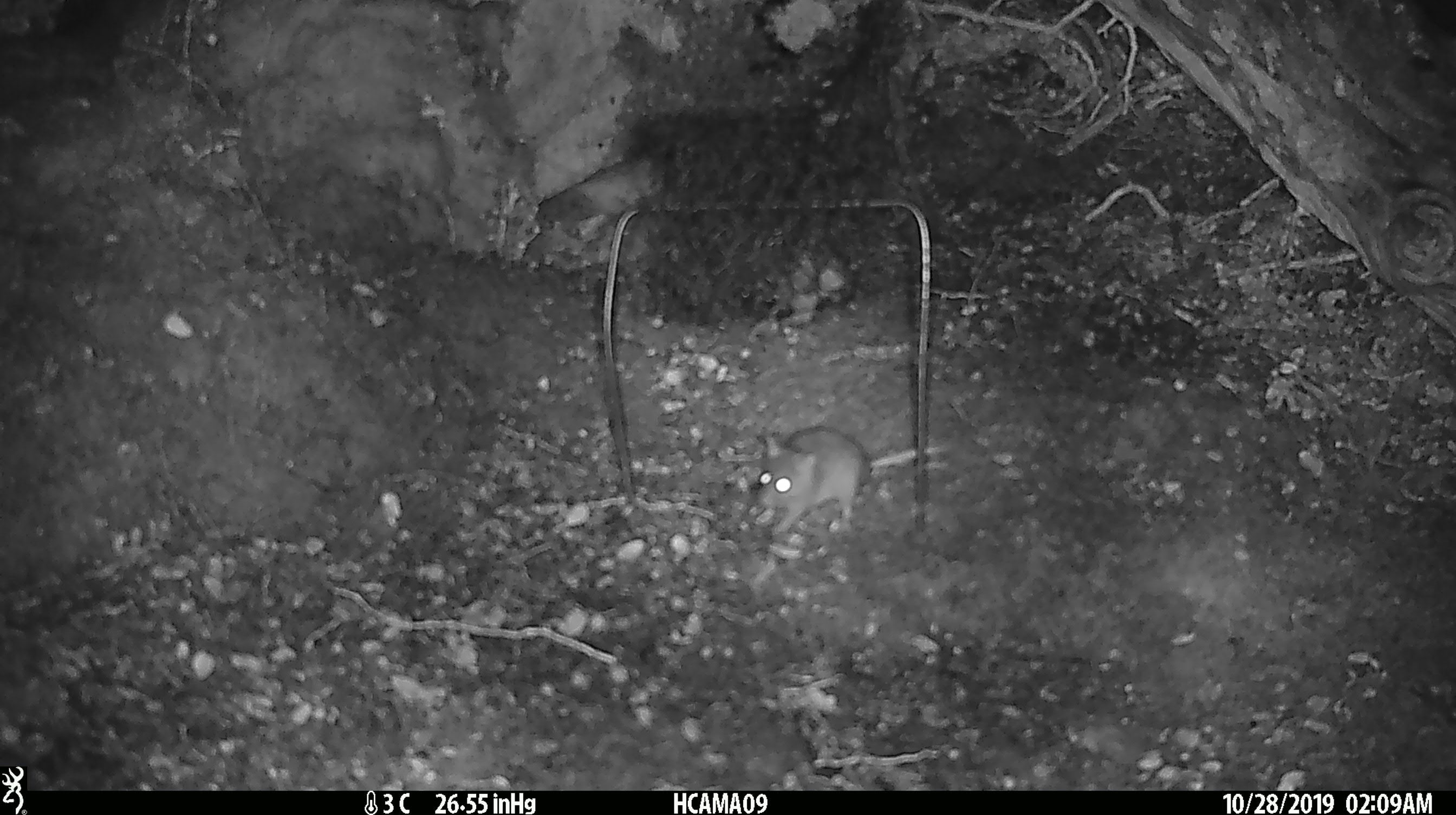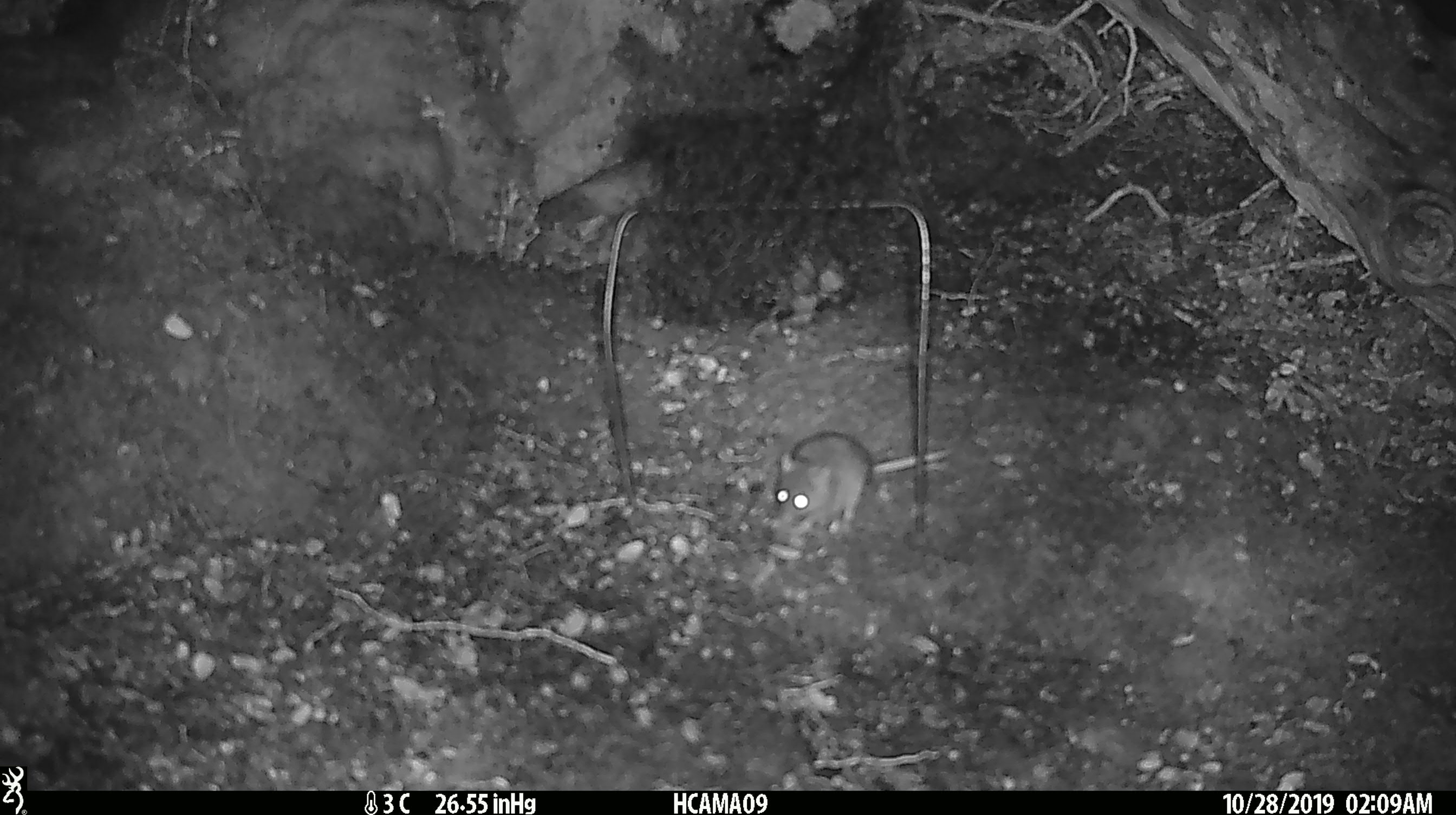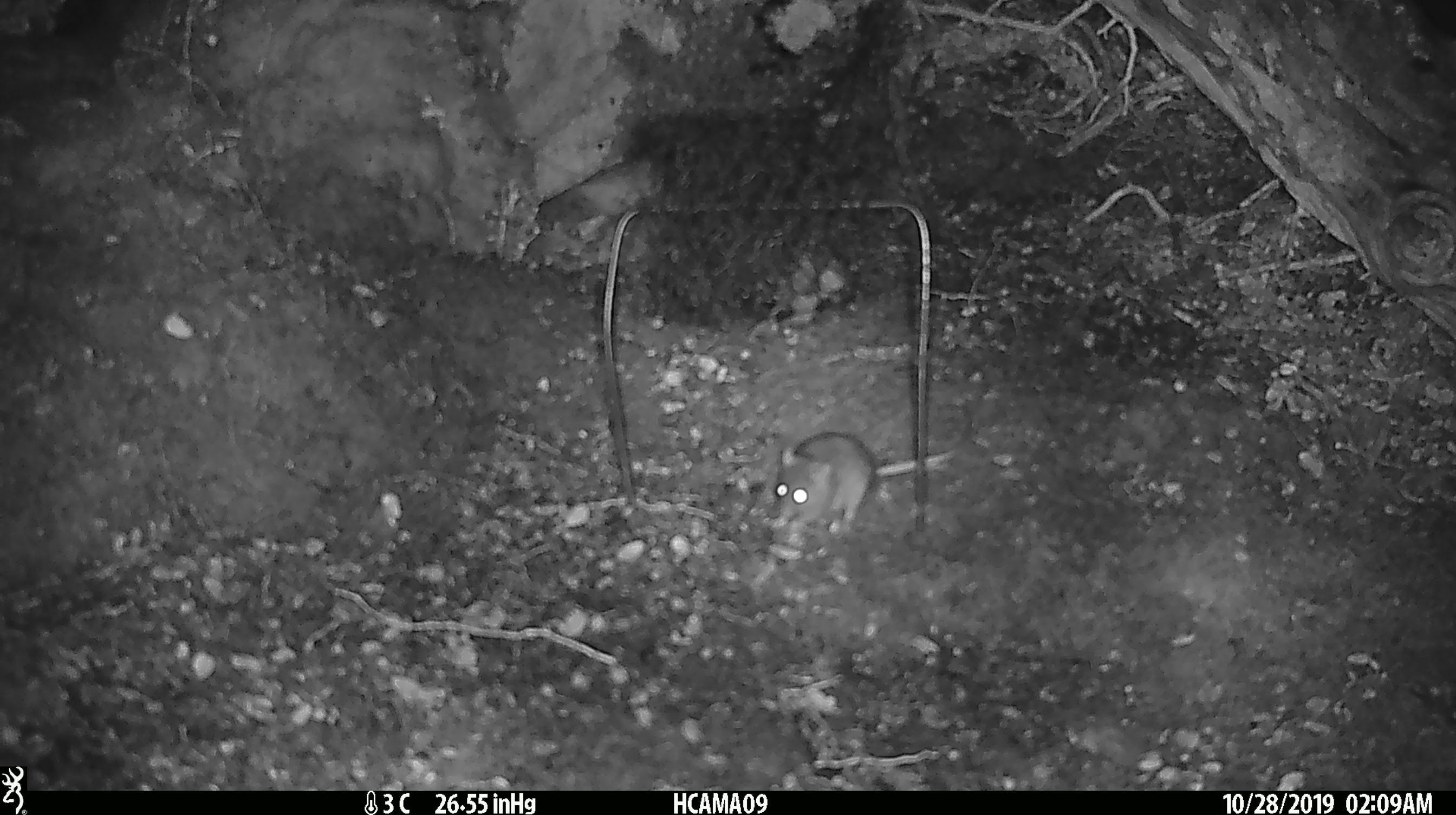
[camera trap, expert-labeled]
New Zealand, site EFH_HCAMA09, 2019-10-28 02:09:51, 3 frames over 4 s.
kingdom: Animalia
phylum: Chordata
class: Mammalia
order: Rodentia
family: Muridae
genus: Mus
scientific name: Mus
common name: mouse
Mouse (Mus).